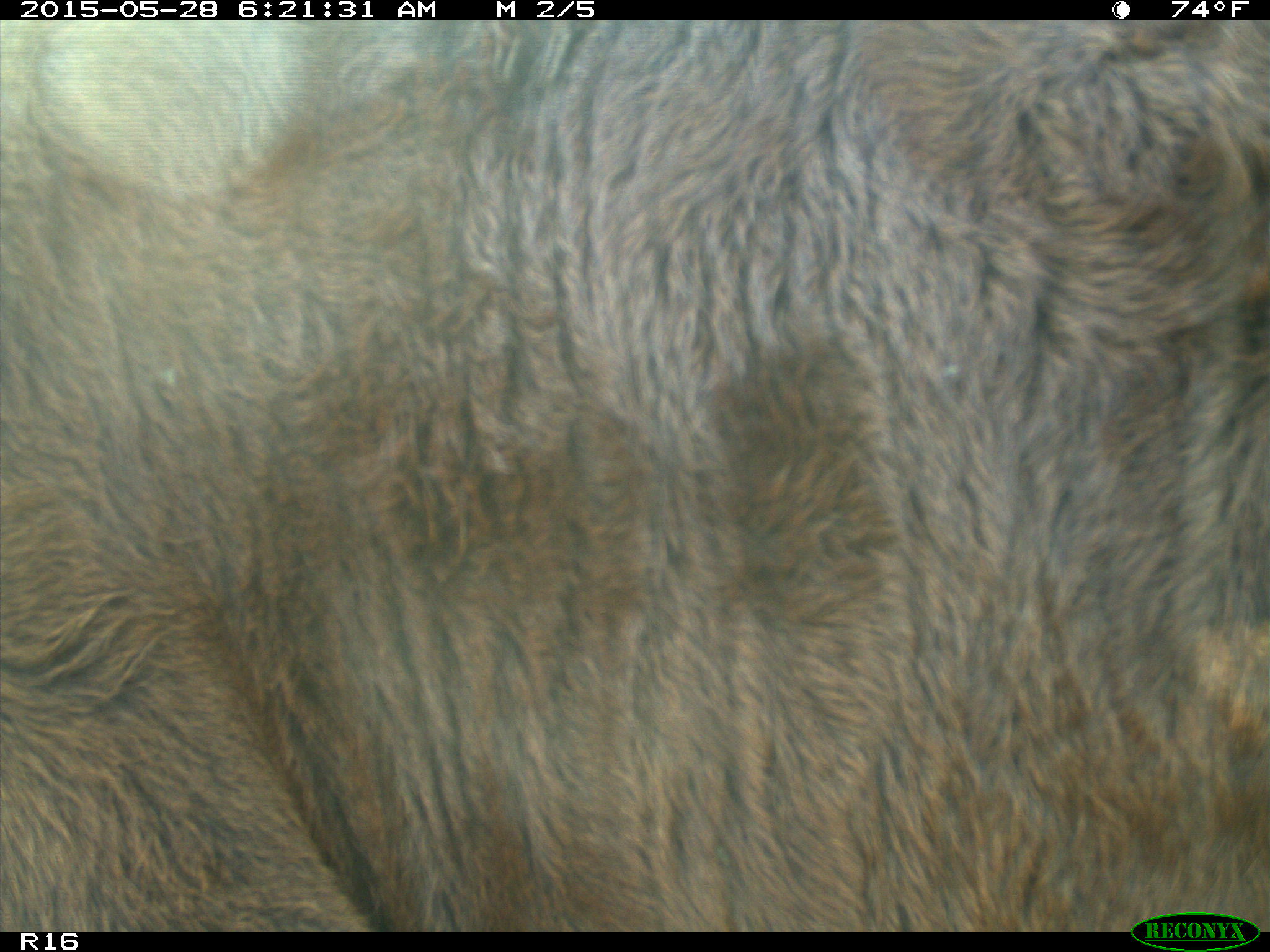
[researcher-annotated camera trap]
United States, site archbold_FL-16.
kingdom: Animalia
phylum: Chordata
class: Mammalia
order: Artiodactyla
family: Bovidae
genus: Bos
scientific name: Bos taurus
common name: domestic cow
Bos taurus (domestic cow).